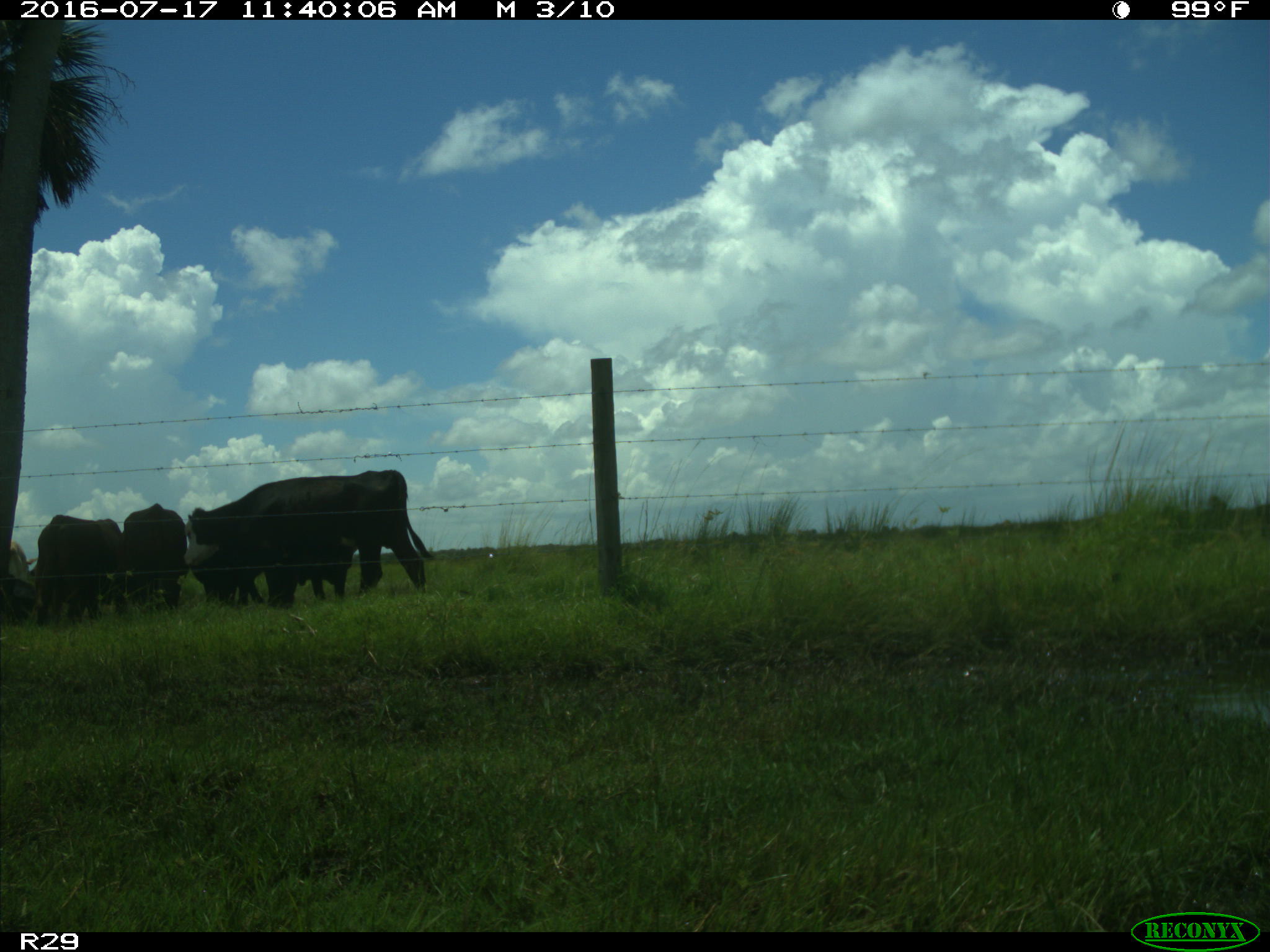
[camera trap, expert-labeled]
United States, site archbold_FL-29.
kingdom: Animalia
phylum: Chordata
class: Mammalia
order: Artiodactyla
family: Bovidae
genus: Bos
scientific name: Bos taurus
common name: domestic cow